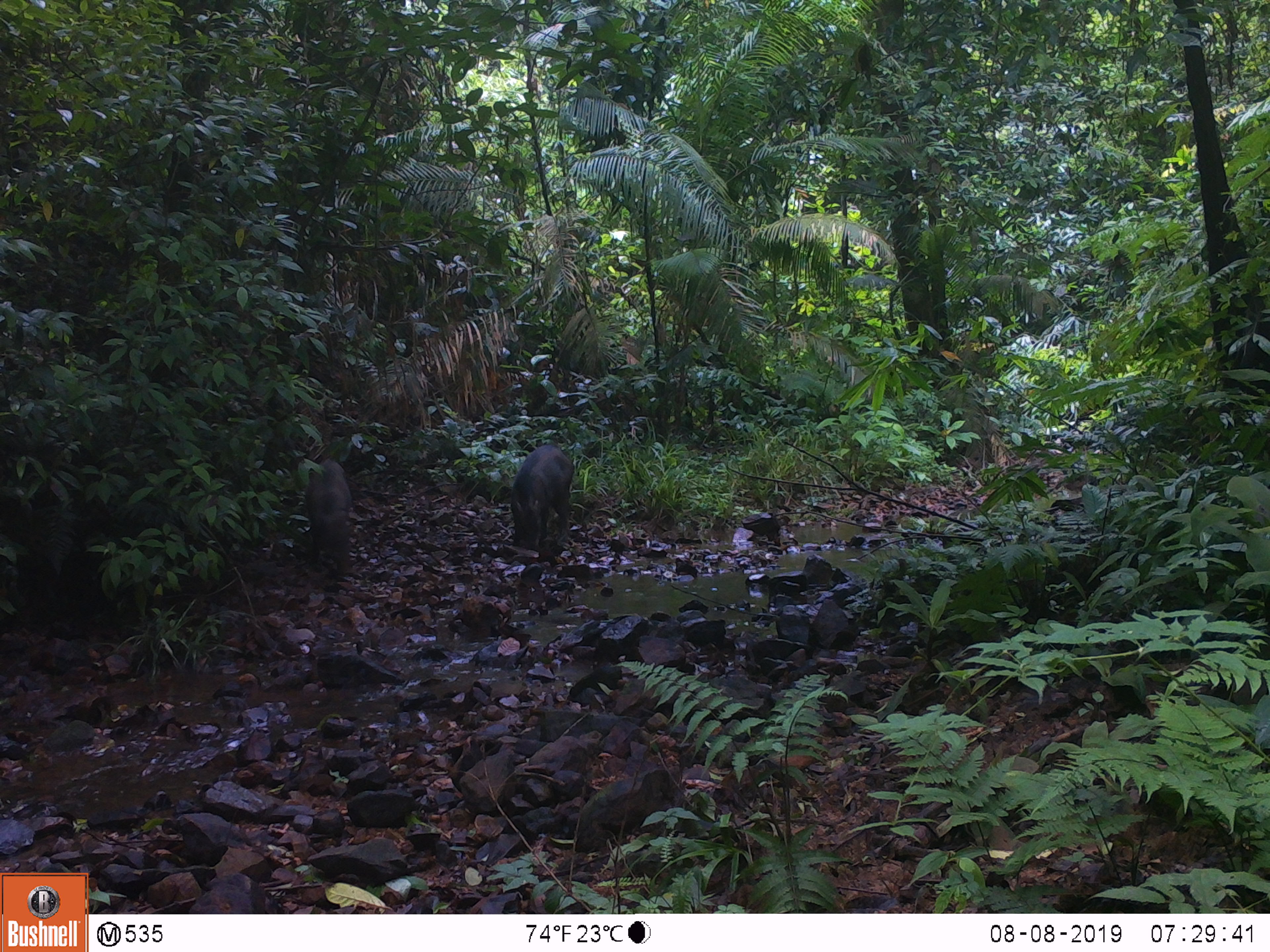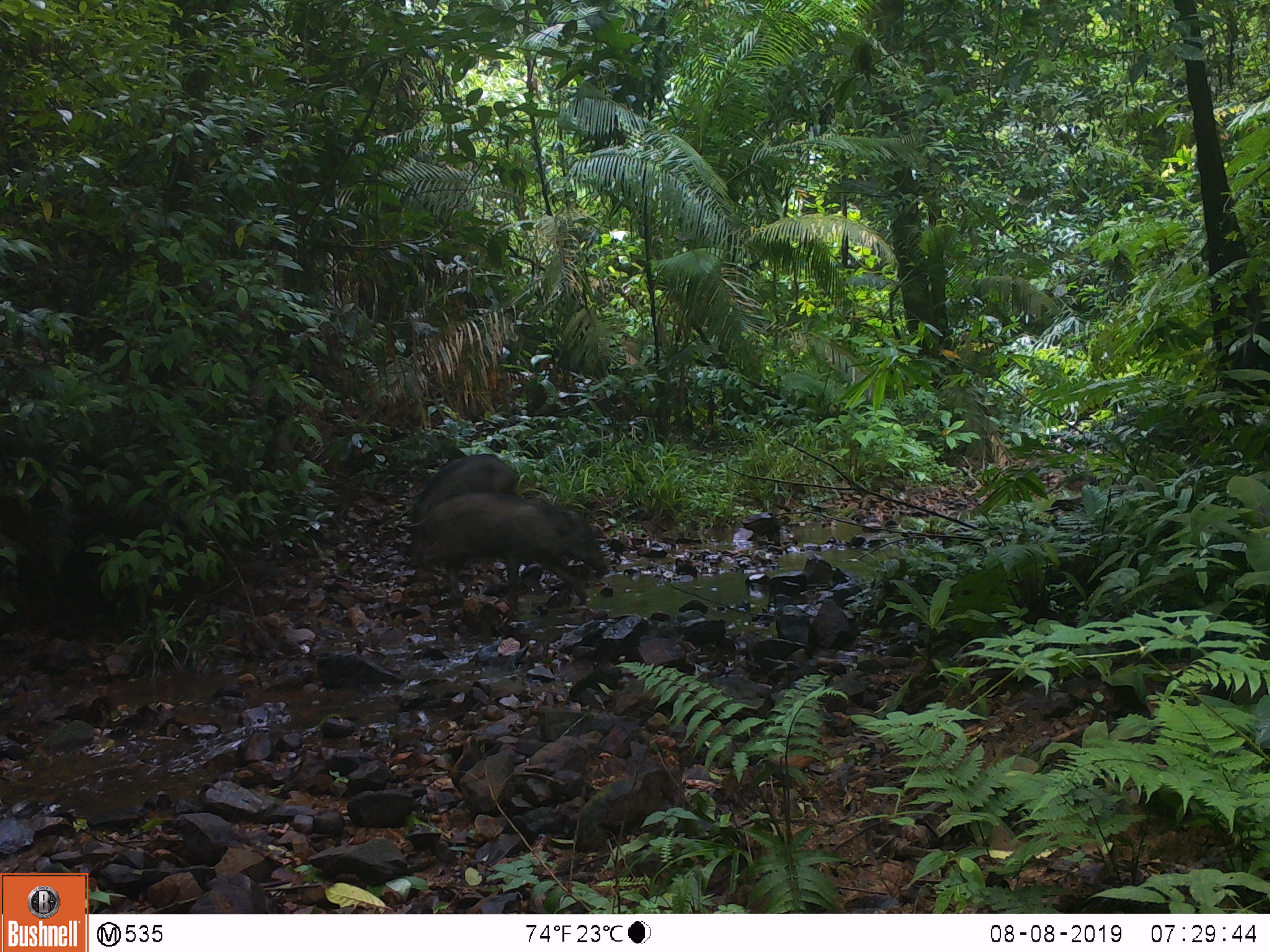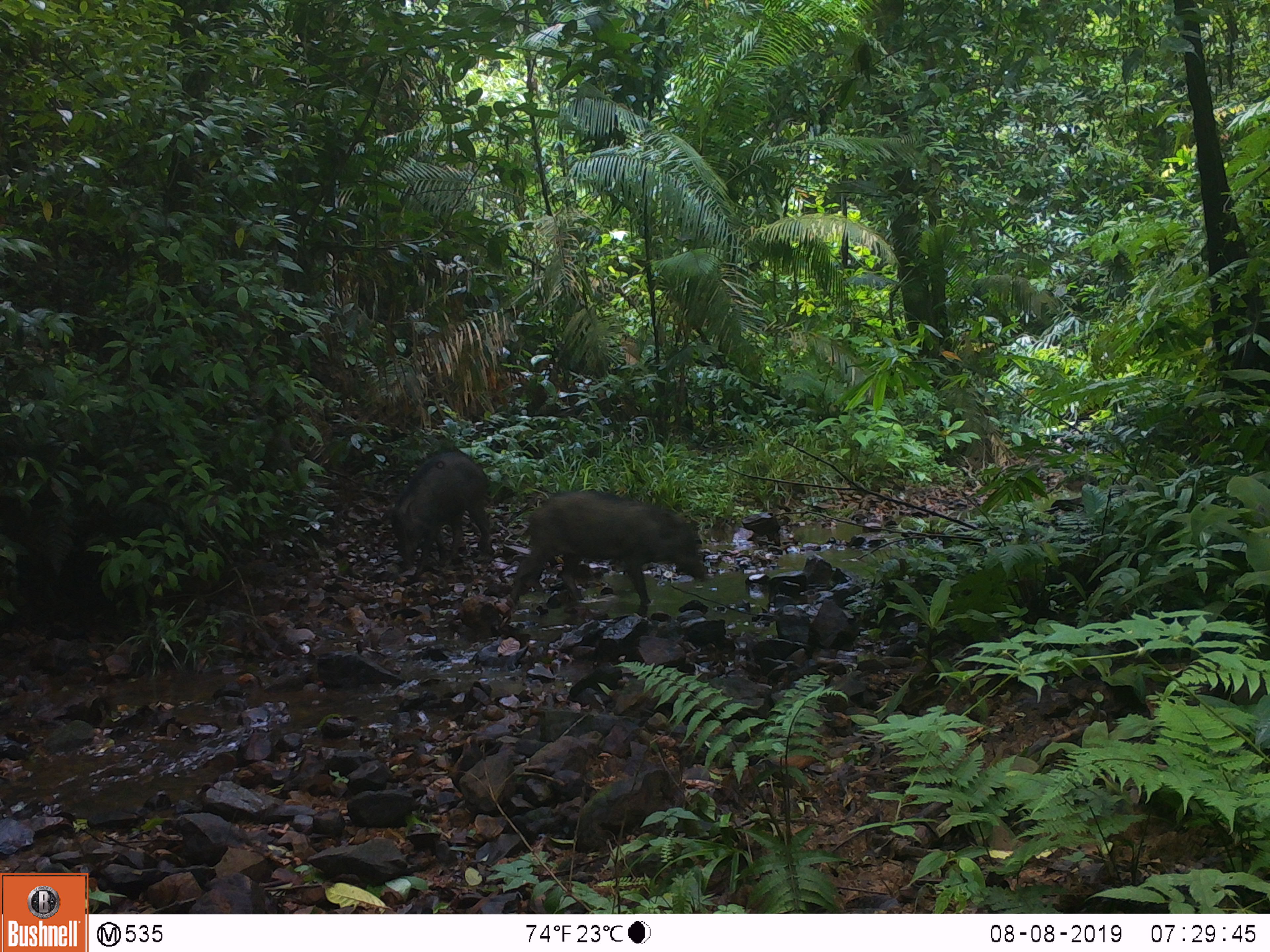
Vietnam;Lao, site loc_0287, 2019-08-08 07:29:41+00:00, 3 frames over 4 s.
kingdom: Animalia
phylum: Chordata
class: Mammalia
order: Artiodactyla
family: Suidae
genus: Sus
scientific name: Sus scrofa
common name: eurasian wild pig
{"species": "eurasian wild pig (Sus scrofa)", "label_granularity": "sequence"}